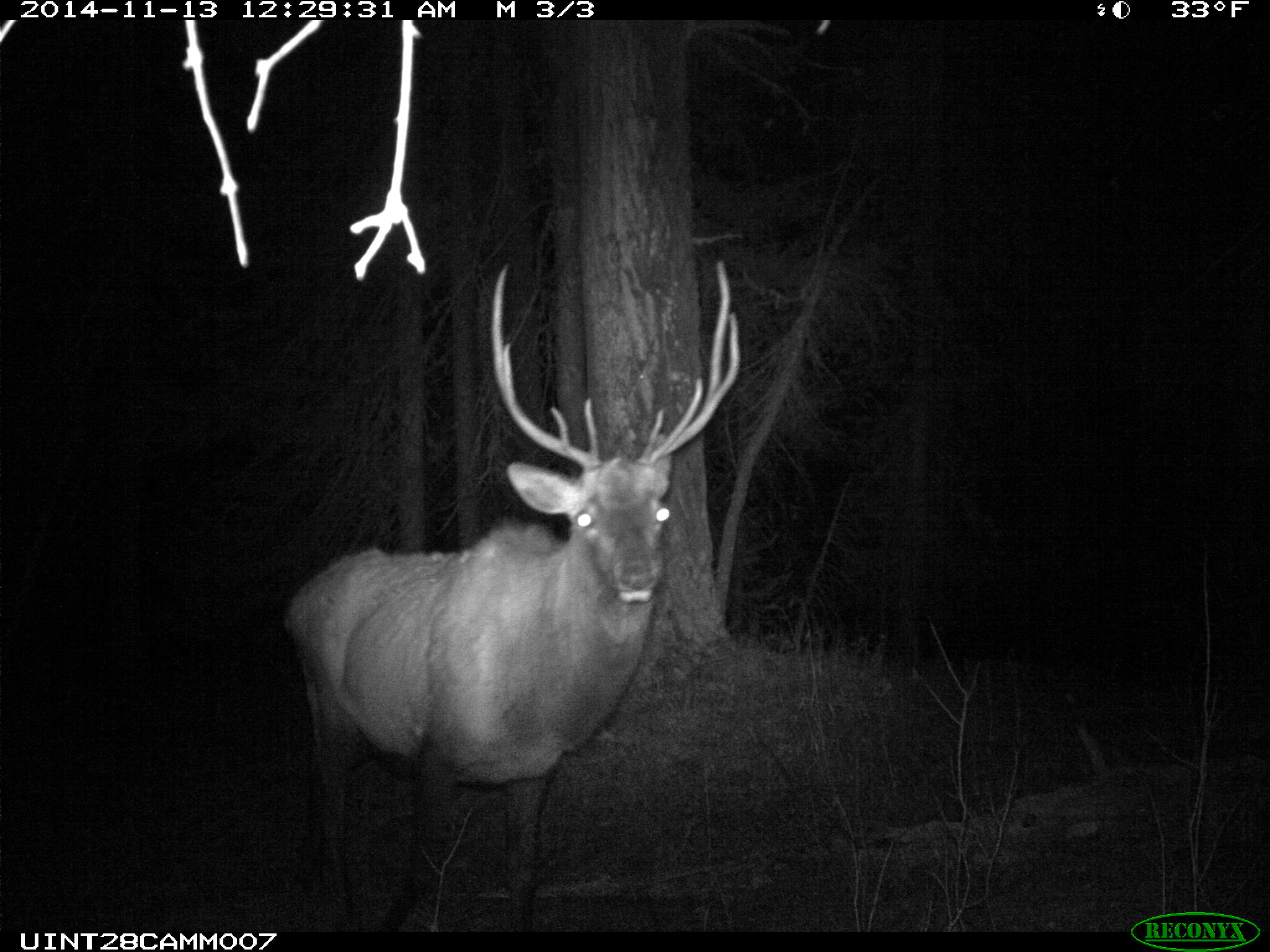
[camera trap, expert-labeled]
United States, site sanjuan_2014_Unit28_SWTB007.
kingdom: Animalia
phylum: Chordata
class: Mammalia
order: Artiodactyla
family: Cervidae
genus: Cervus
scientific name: Cervus elaphus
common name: red deer